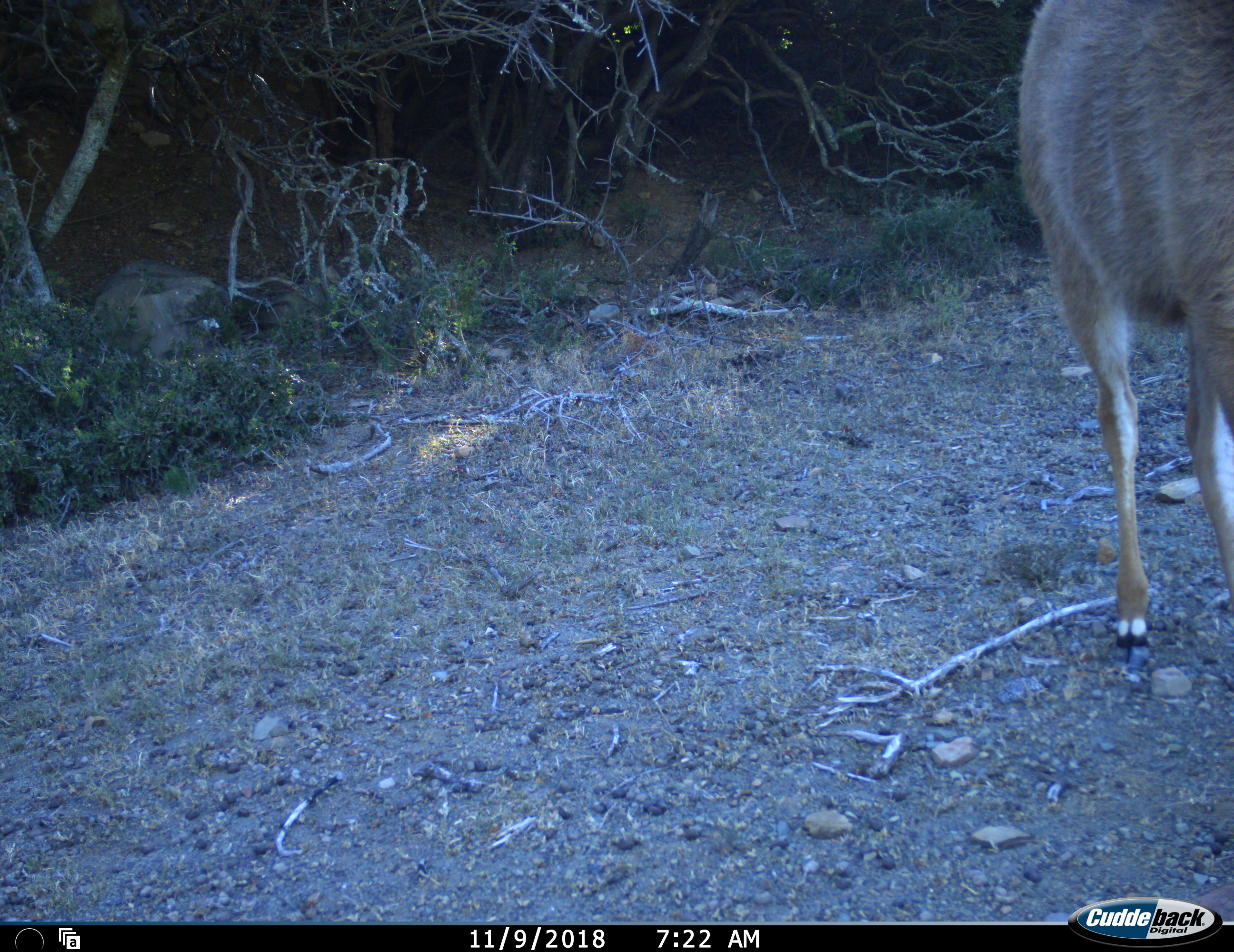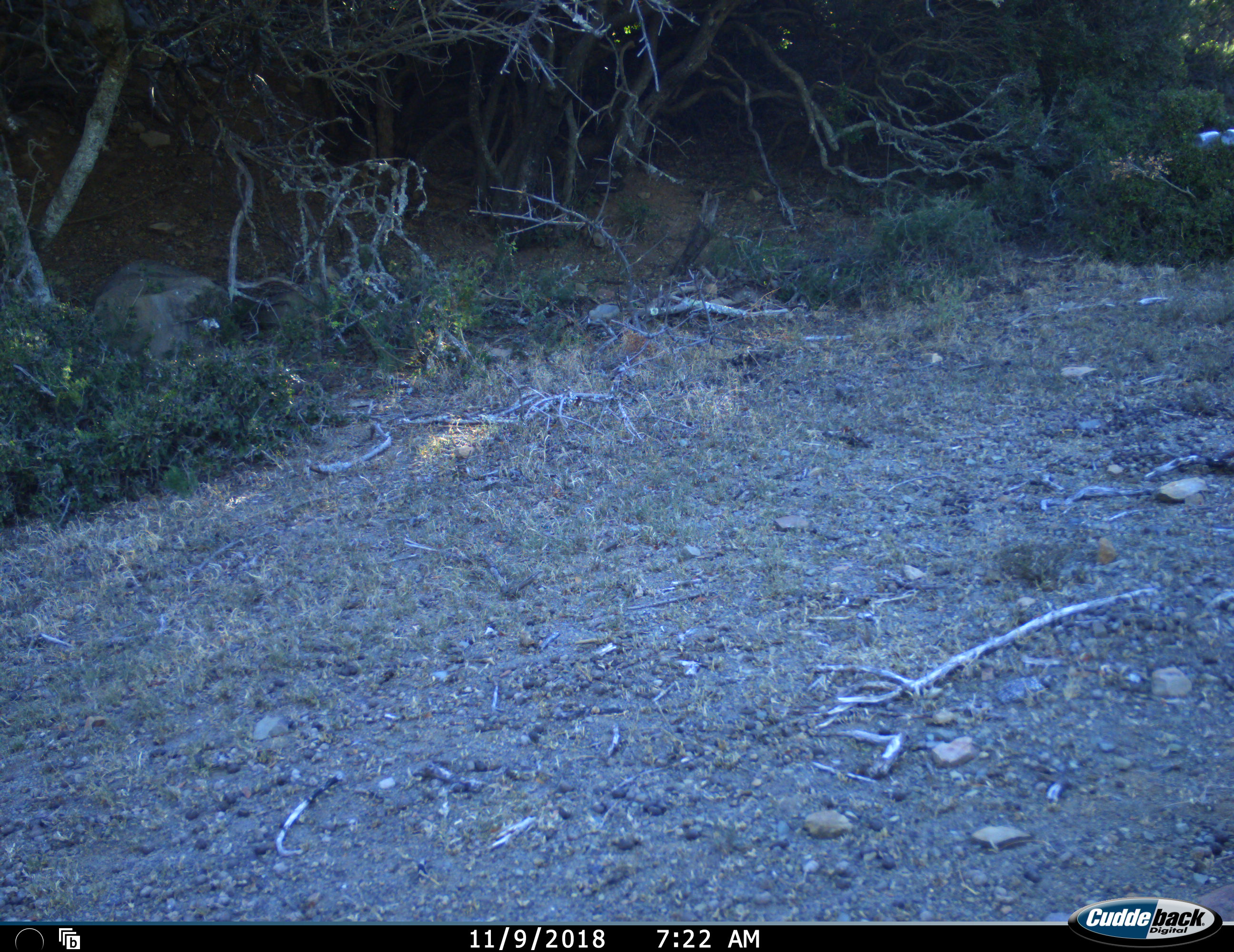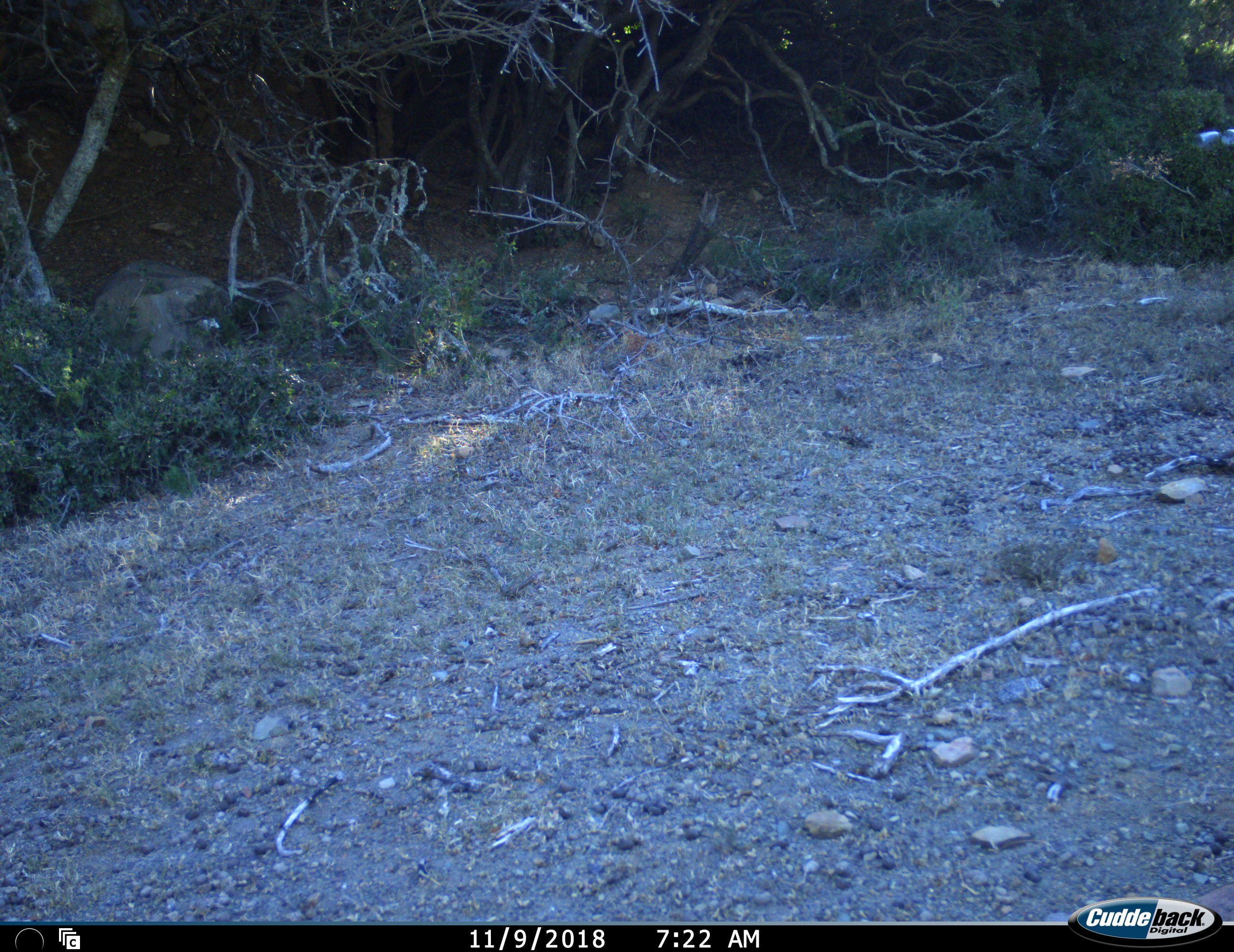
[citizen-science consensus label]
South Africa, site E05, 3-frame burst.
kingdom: Animalia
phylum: Chordata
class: Mammalia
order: Artiodactyla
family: Bovidae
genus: Tragelaphus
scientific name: Tragelaphus strepsiceros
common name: greater kudu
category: kudu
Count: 1.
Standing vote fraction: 14%.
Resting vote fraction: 0%.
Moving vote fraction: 86%.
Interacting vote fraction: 0%.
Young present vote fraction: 0%.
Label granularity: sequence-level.